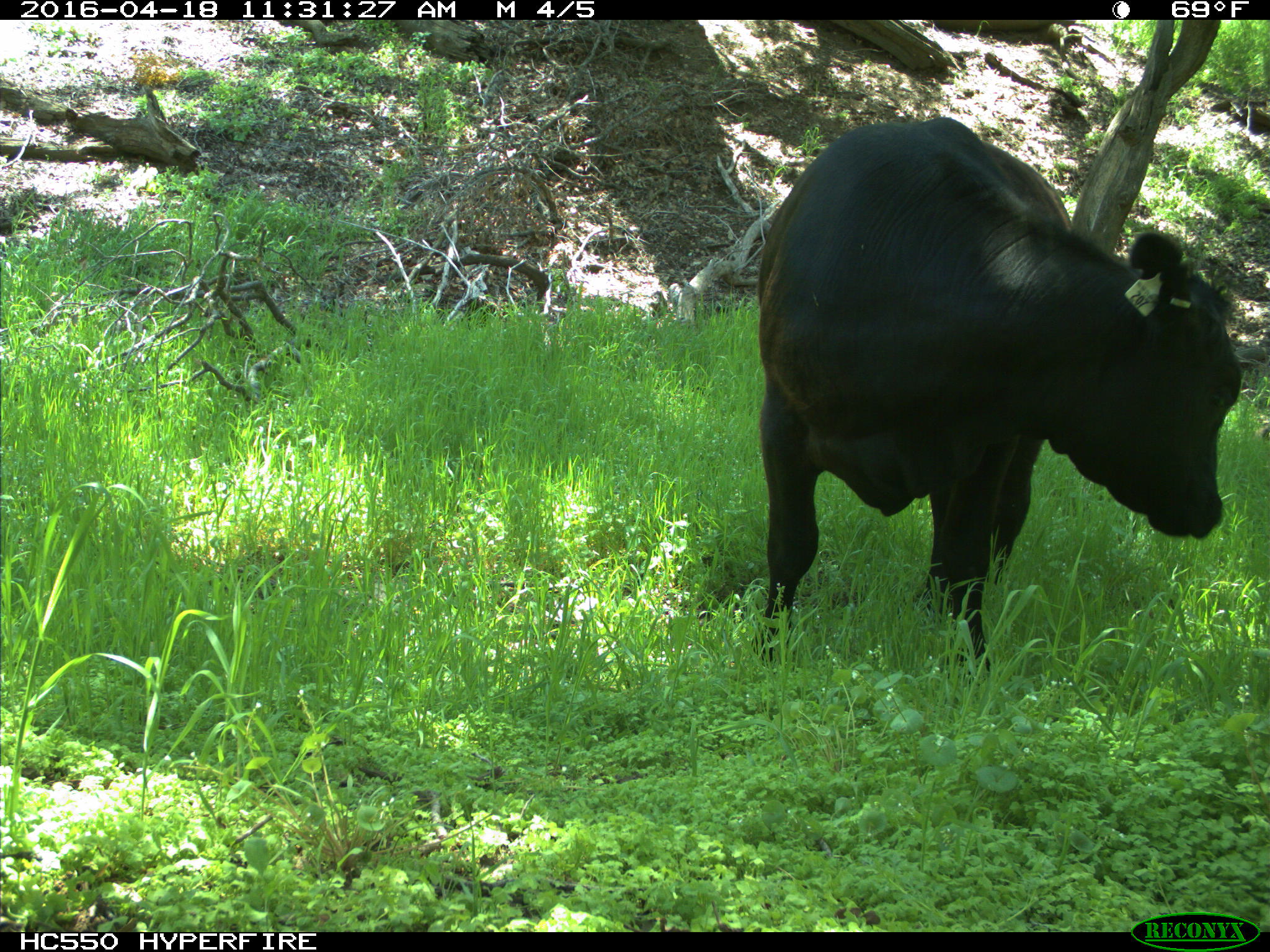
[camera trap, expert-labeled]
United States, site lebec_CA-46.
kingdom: Animalia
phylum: Chordata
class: Mammalia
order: Artiodactyla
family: Bovidae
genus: Bos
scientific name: Bos taurus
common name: domestic cow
Bos taurus (domestic cow).